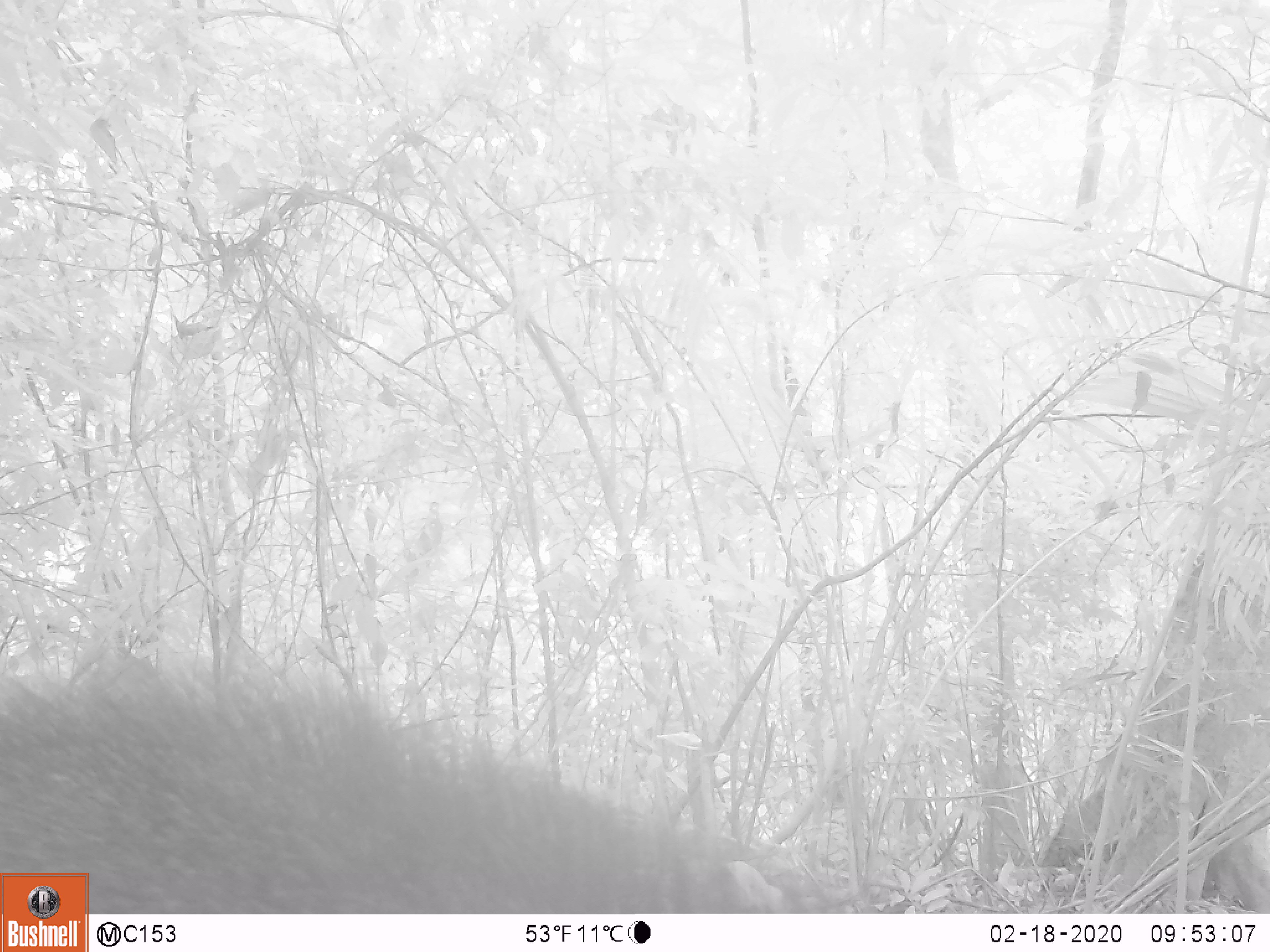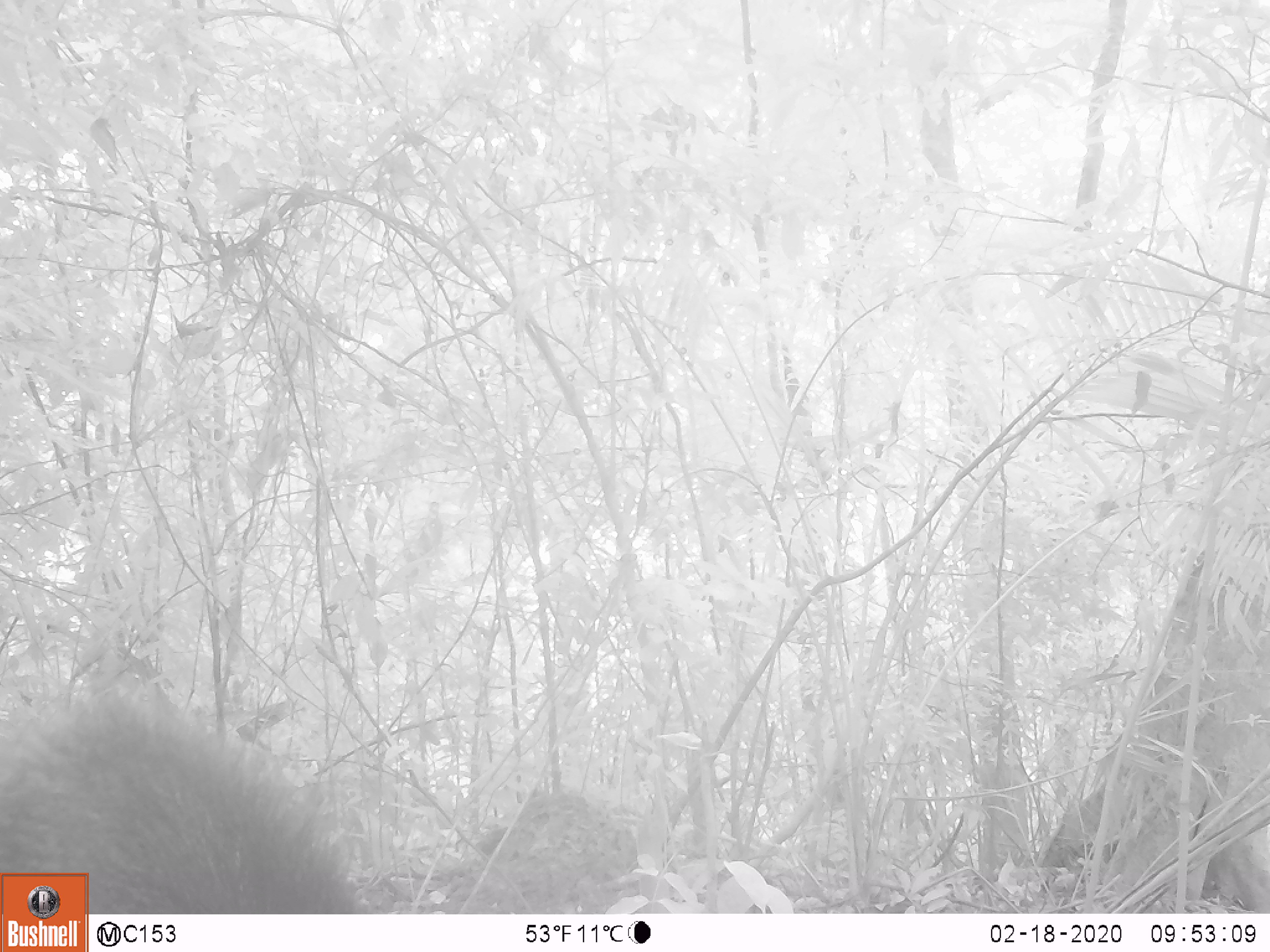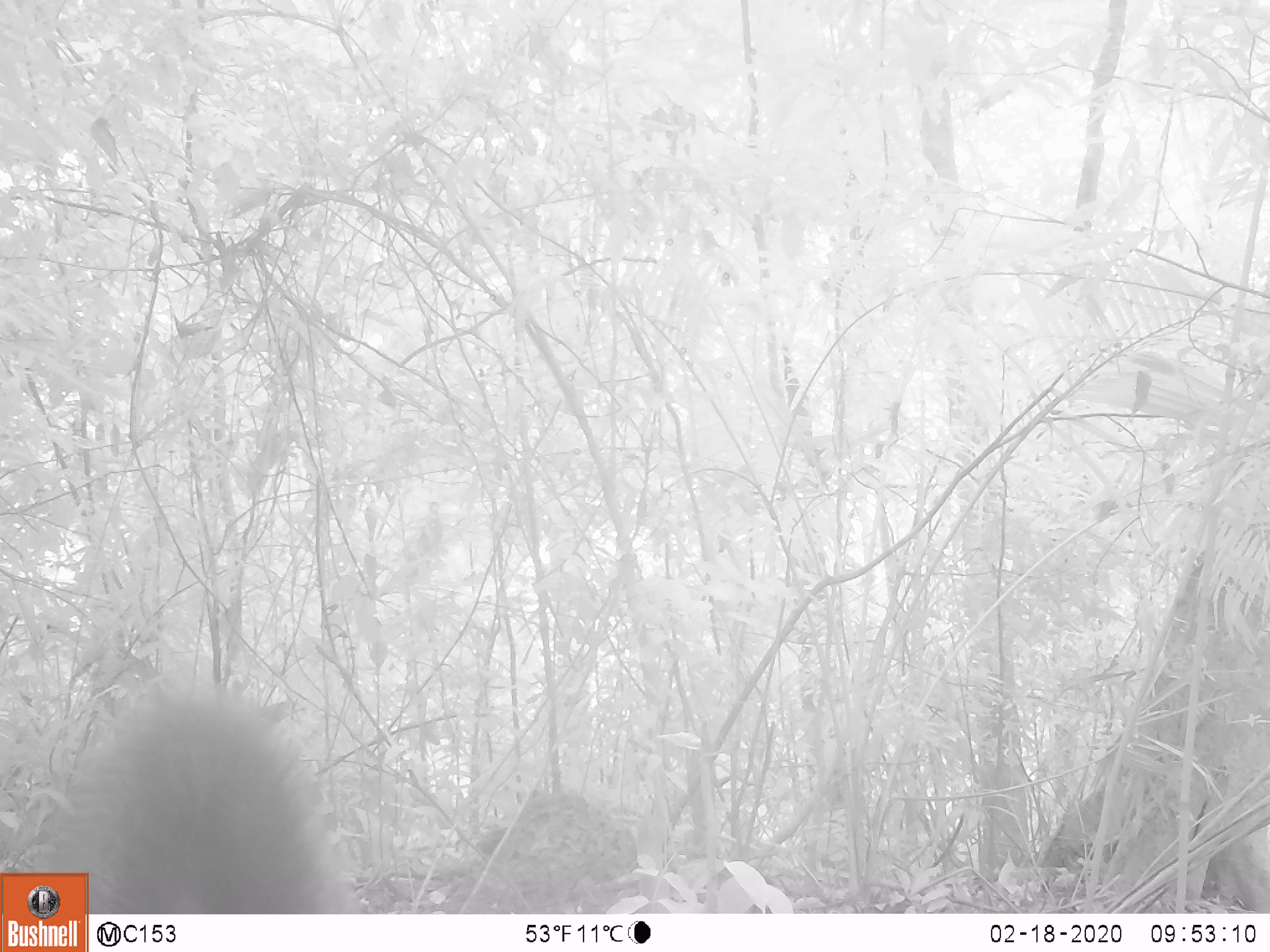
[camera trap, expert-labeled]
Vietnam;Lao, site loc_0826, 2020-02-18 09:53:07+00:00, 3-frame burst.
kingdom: Animalia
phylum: Chordata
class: Mammalia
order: Artiodactyla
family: Suidae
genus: Sus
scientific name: Sus scrofa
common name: eurasian wild pig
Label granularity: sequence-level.